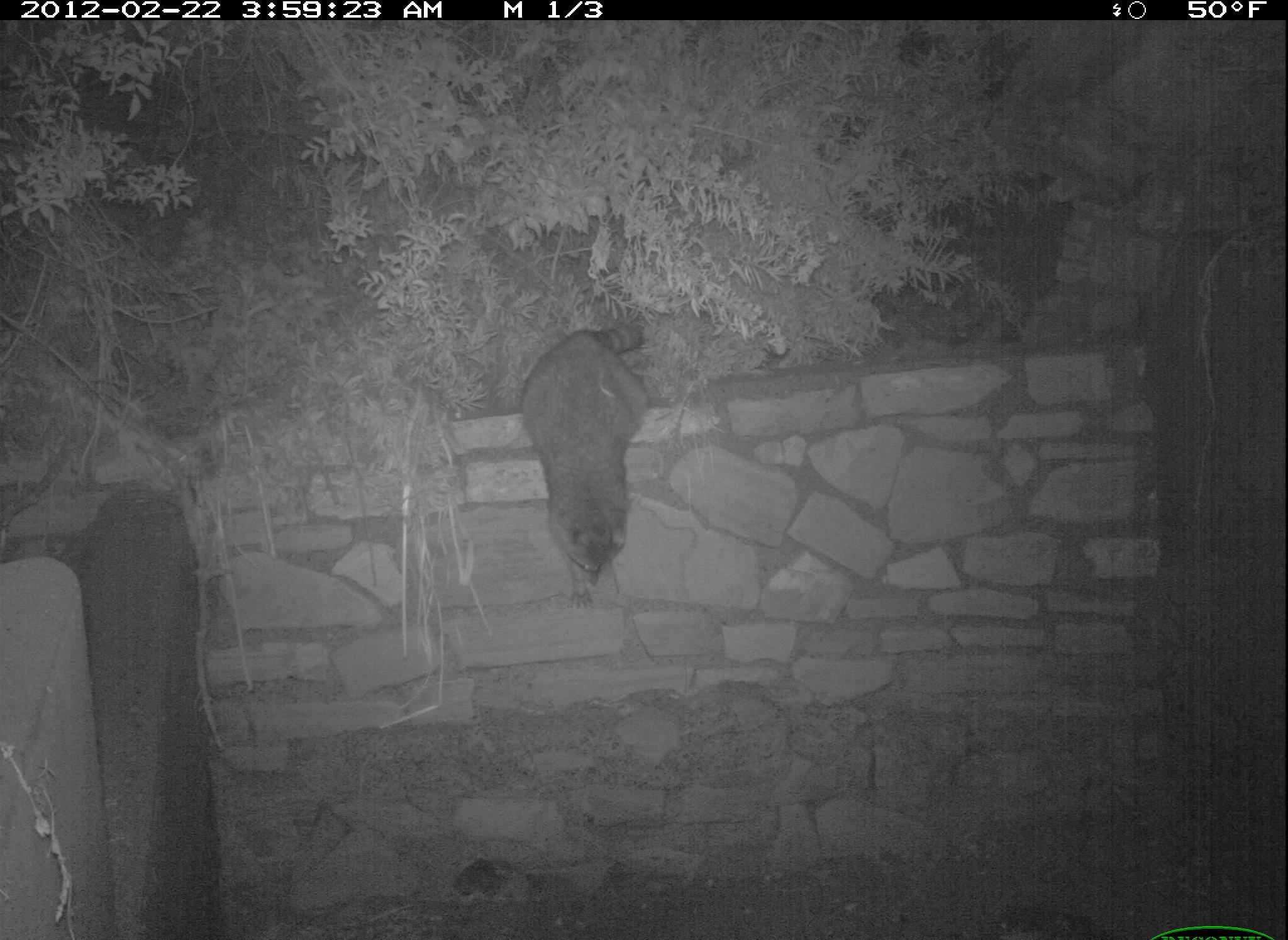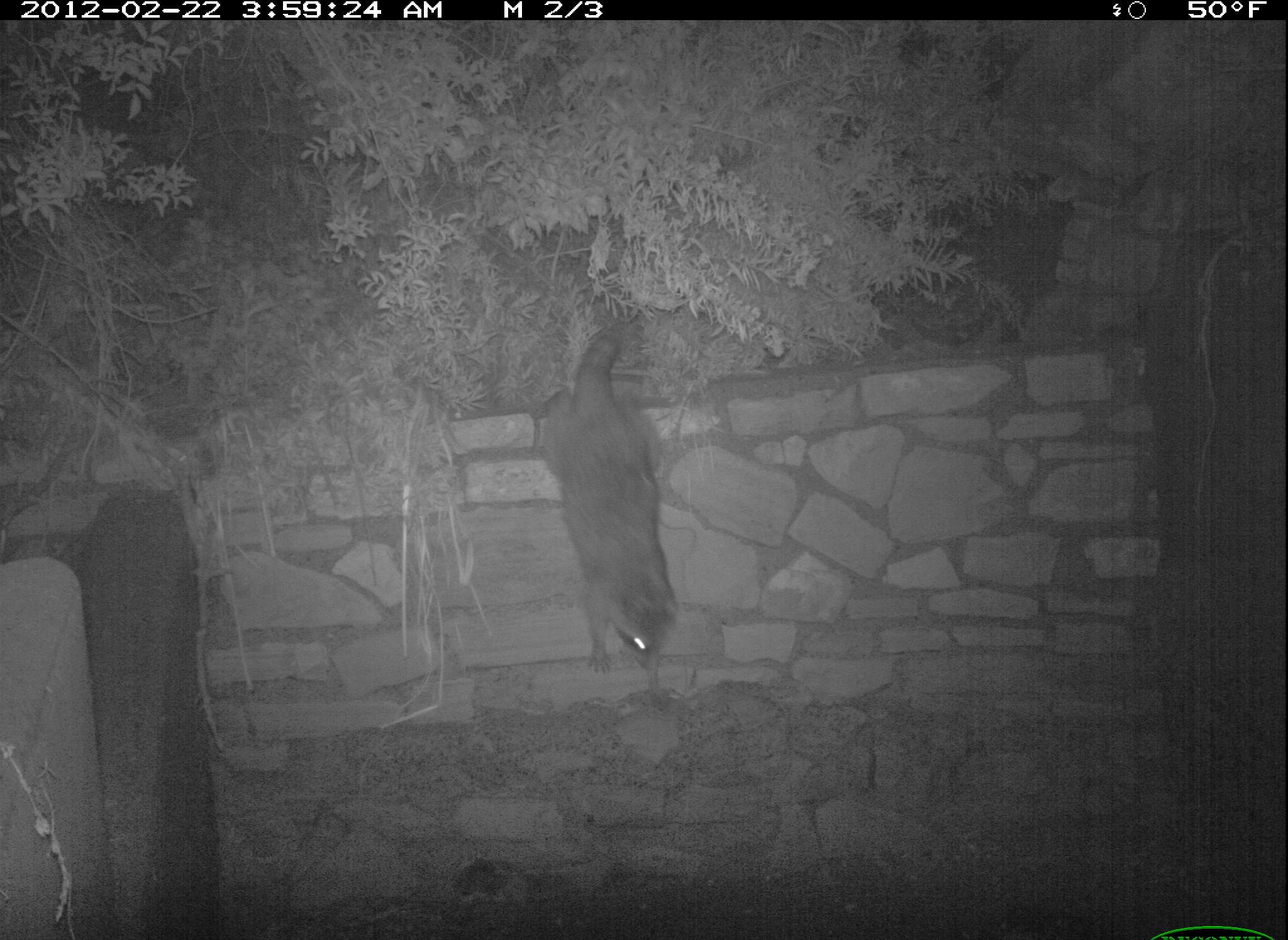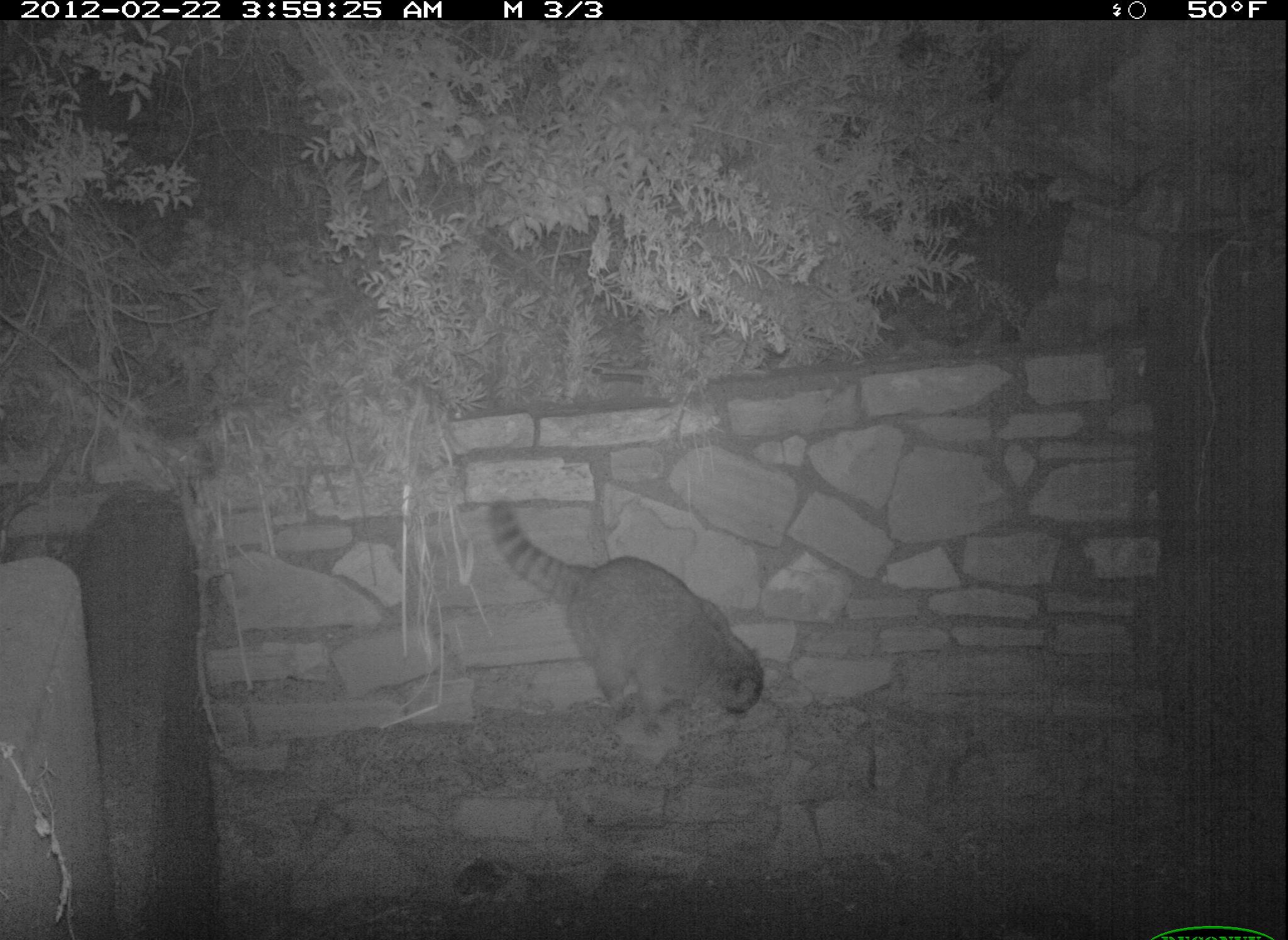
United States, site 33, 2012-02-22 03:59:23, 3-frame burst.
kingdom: Animalia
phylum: Chordata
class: Mammalia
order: Carnivora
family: Procyonidae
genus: Procyon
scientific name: Procyon lotor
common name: raccoon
Raccoon (Procyon lotor).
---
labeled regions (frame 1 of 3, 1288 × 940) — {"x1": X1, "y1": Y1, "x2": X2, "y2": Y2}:
raccoon: {"x1": 488, "y1": 317, "x2": 675, "y2": 599}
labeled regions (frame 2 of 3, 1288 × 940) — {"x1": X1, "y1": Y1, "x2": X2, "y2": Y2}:
raccoon: {"x1": 515, "y1": 314, "x2": 707, "y2": 691}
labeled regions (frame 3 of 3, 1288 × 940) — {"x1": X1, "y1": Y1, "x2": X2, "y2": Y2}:
raccoon: {"x1": 480, "y1": 493, "x2": 776, "y2": 747}